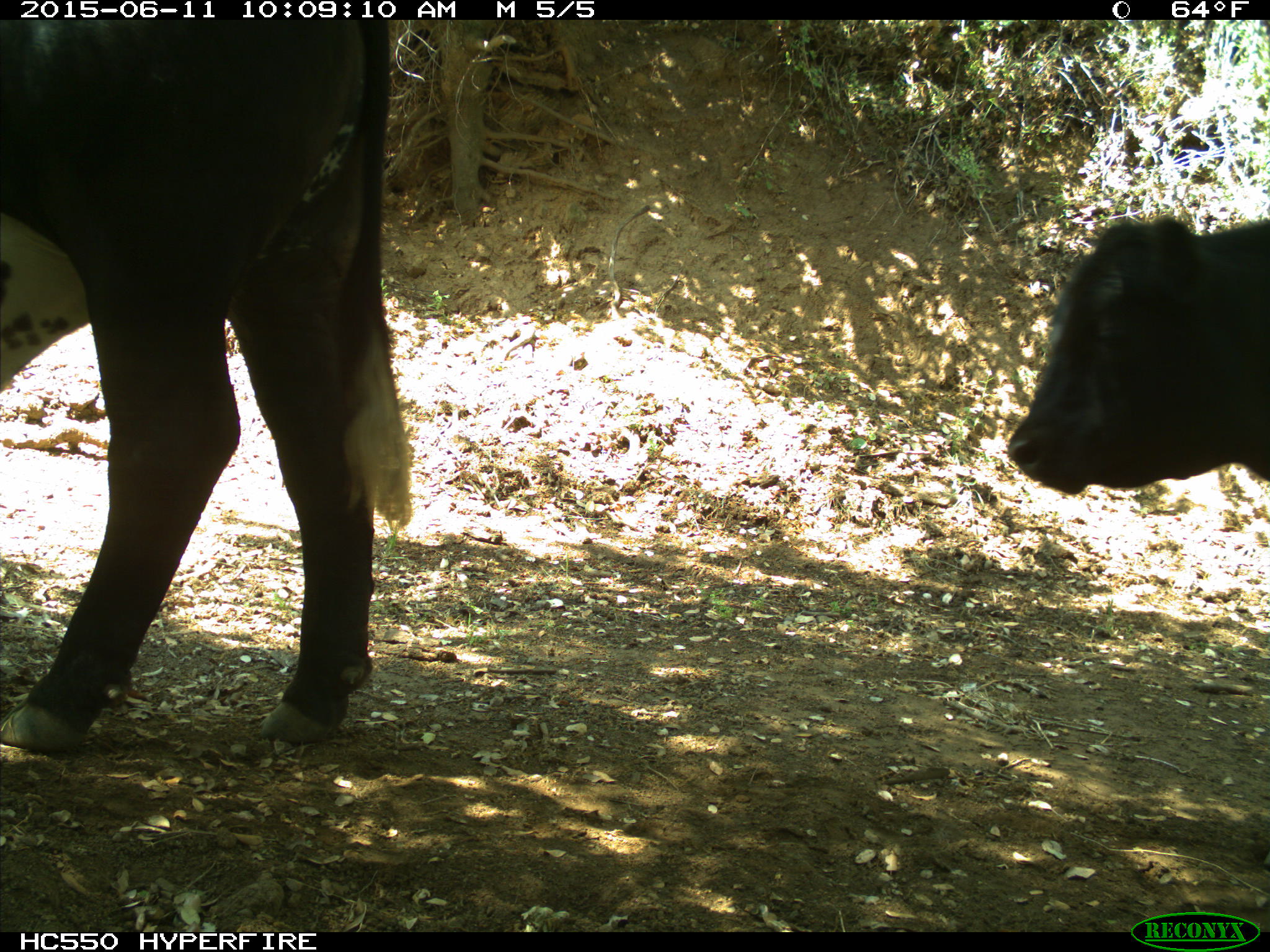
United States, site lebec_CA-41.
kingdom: Animalia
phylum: Chordata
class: Mammalia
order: Artiodactyla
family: Bovidae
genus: Bos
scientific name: Bos taurus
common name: domestic cow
Bos taurus (domestic cow).